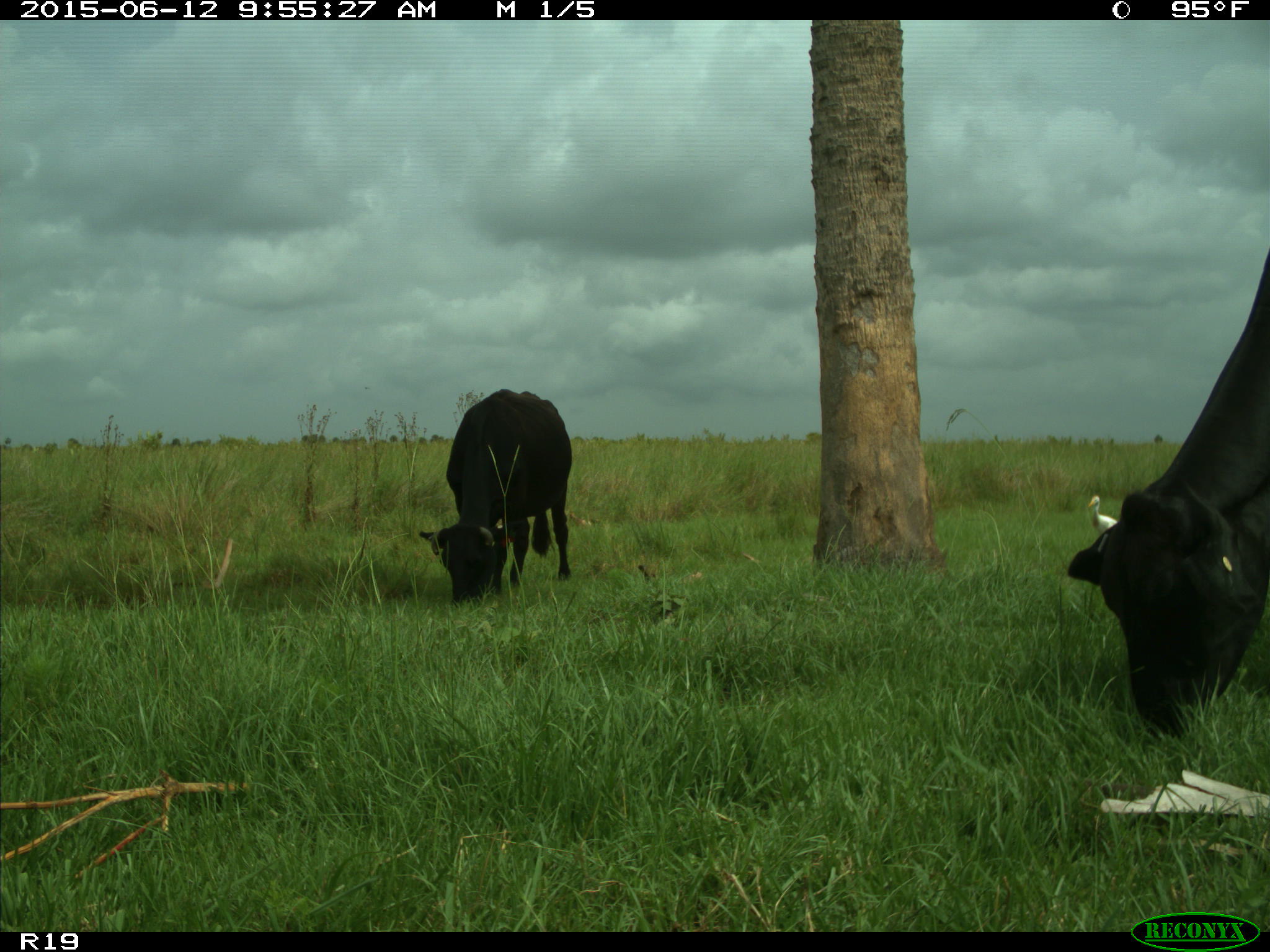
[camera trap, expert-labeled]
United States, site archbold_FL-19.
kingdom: Animalia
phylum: Chordata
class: Mammalia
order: Artiodactyla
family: Bovidae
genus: Bos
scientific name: Bos taurus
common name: domestic cow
Bos taurus (domestic cow).